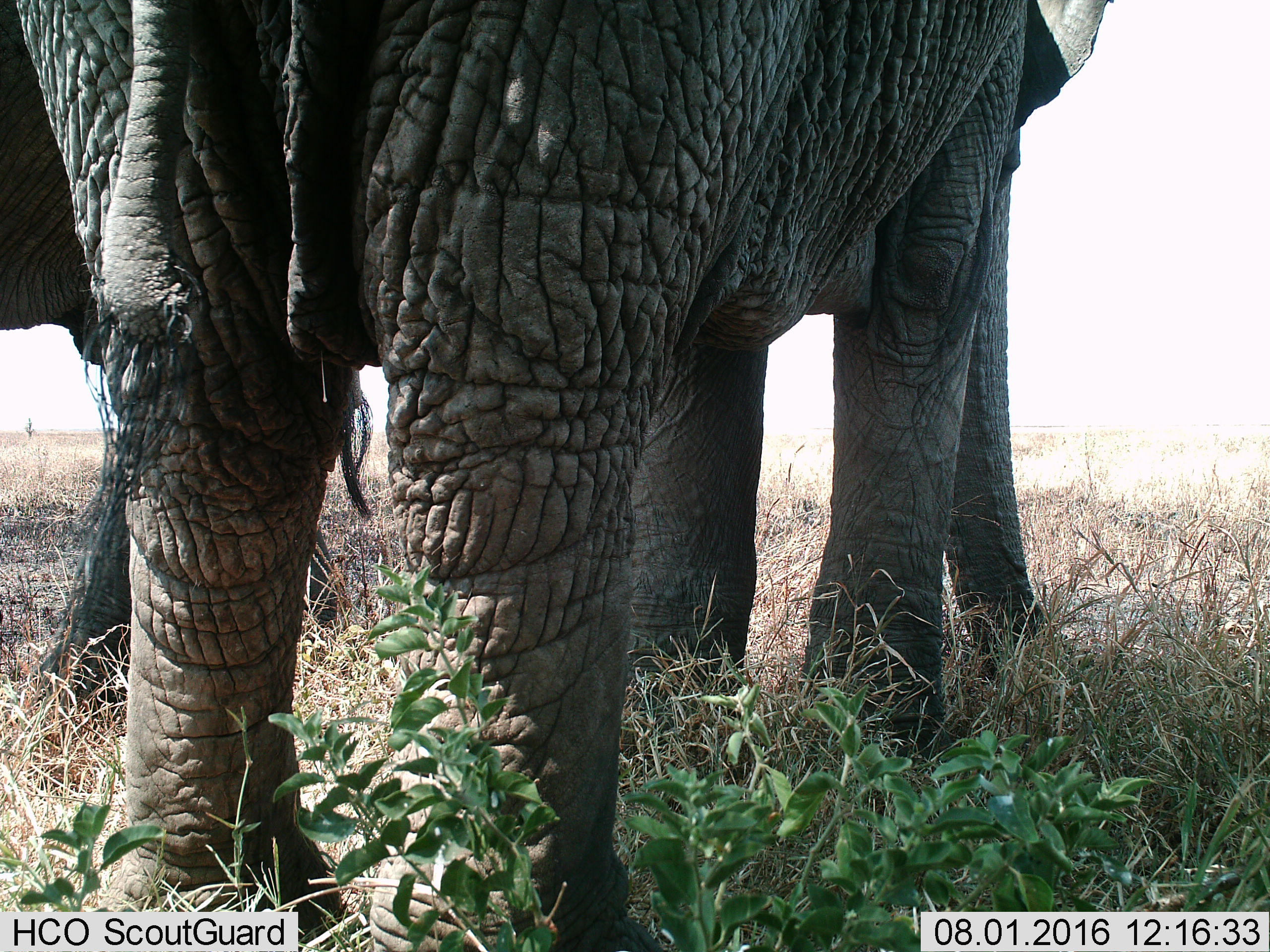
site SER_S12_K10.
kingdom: Animalia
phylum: Chordata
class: Mammalia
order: Proboscidea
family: Elephantidae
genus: Loxodonta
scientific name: Loxodonta africana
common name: african bush elephant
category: elephant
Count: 2.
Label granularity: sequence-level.